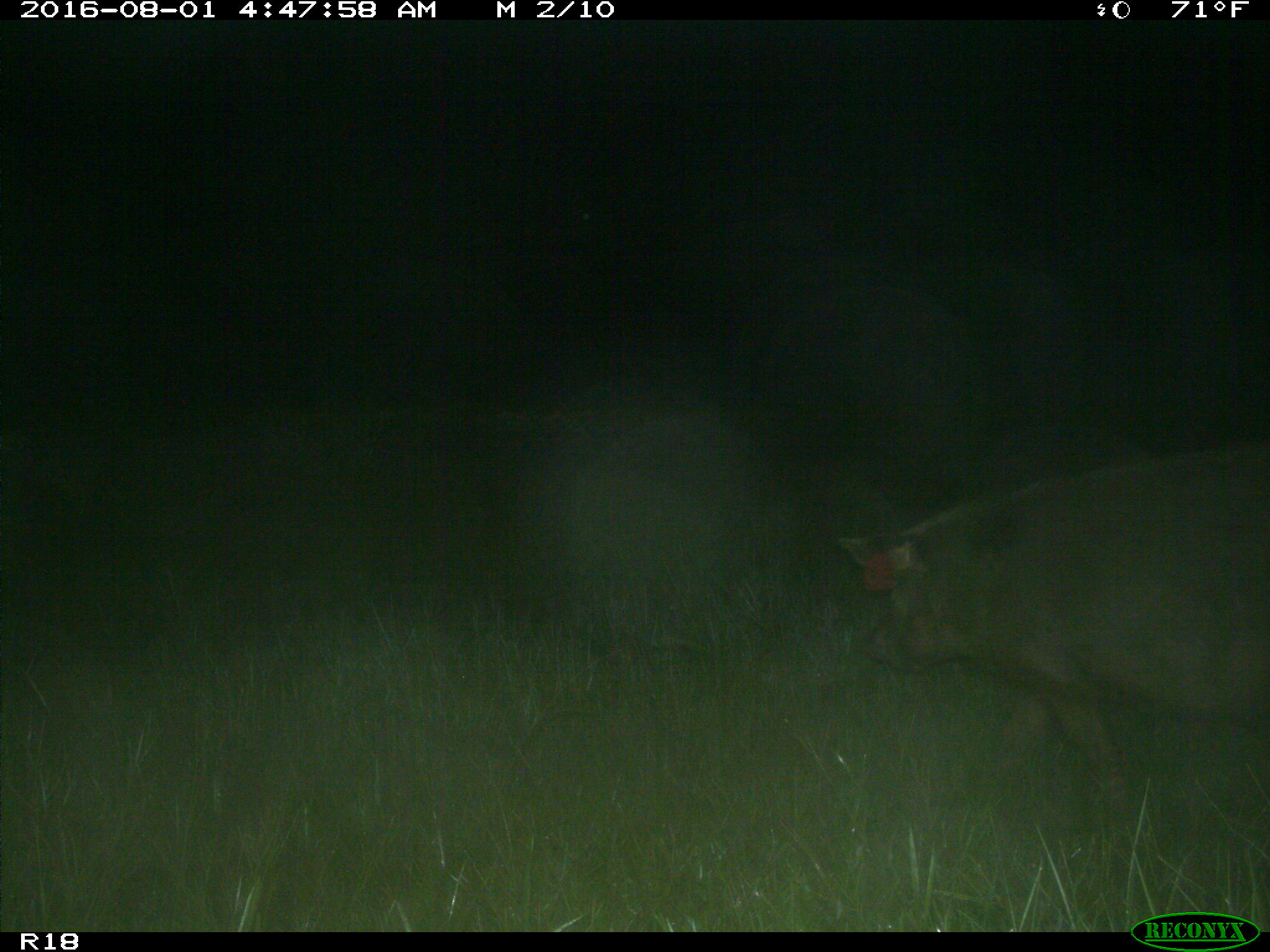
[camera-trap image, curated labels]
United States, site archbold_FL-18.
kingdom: Animalia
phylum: Chordata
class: Mammalia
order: Artiodactyla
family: Suidae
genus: Sus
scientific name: Sus scrofa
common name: wild boar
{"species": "Sus scrofa (wild boar)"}